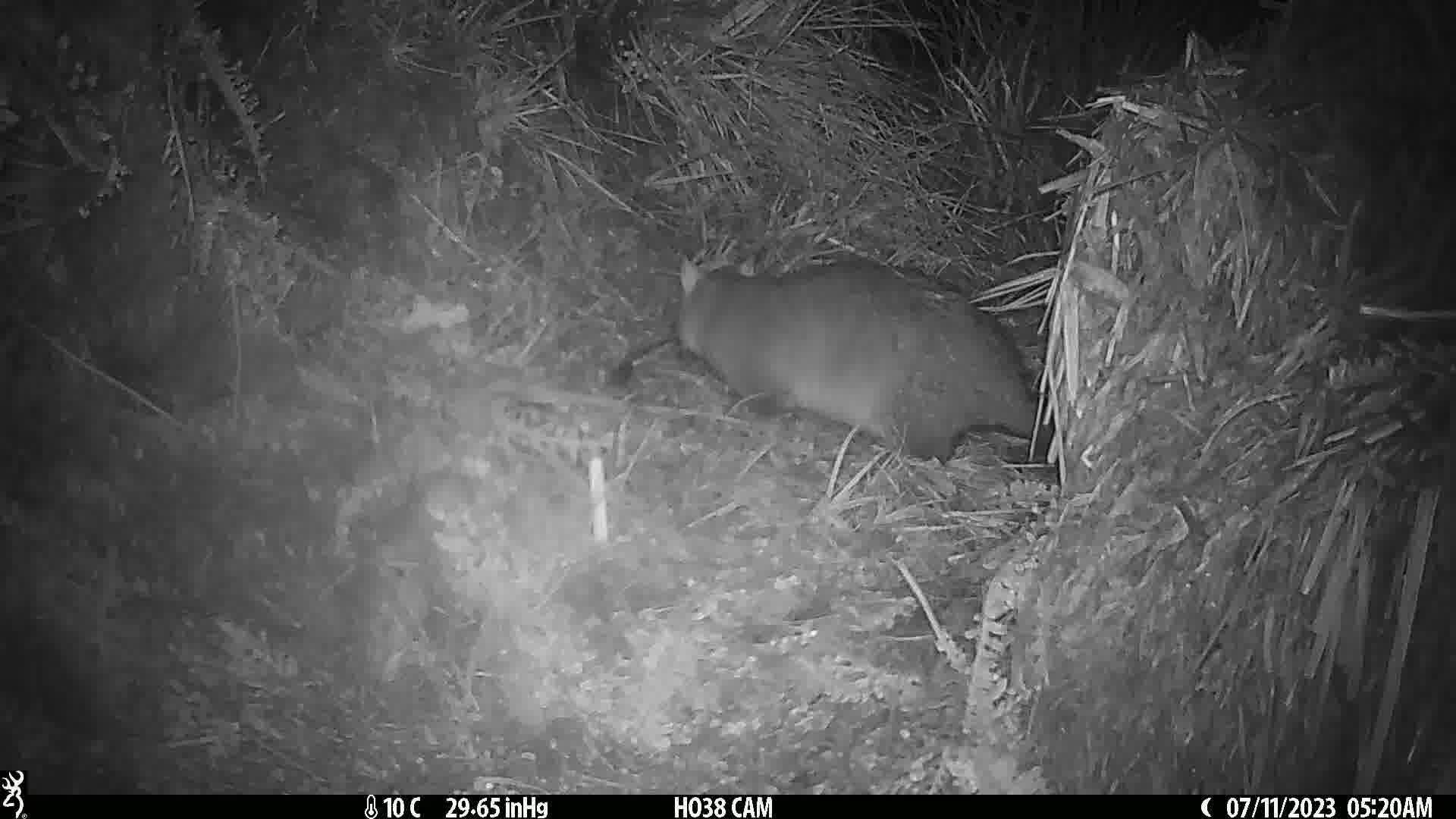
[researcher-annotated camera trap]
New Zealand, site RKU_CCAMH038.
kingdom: Animalia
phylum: Chordata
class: Mammalia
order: Diprotodontia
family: Phalangeridae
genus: Trichosurus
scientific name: Trichosurus vulpecula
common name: common brushtail possum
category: possum